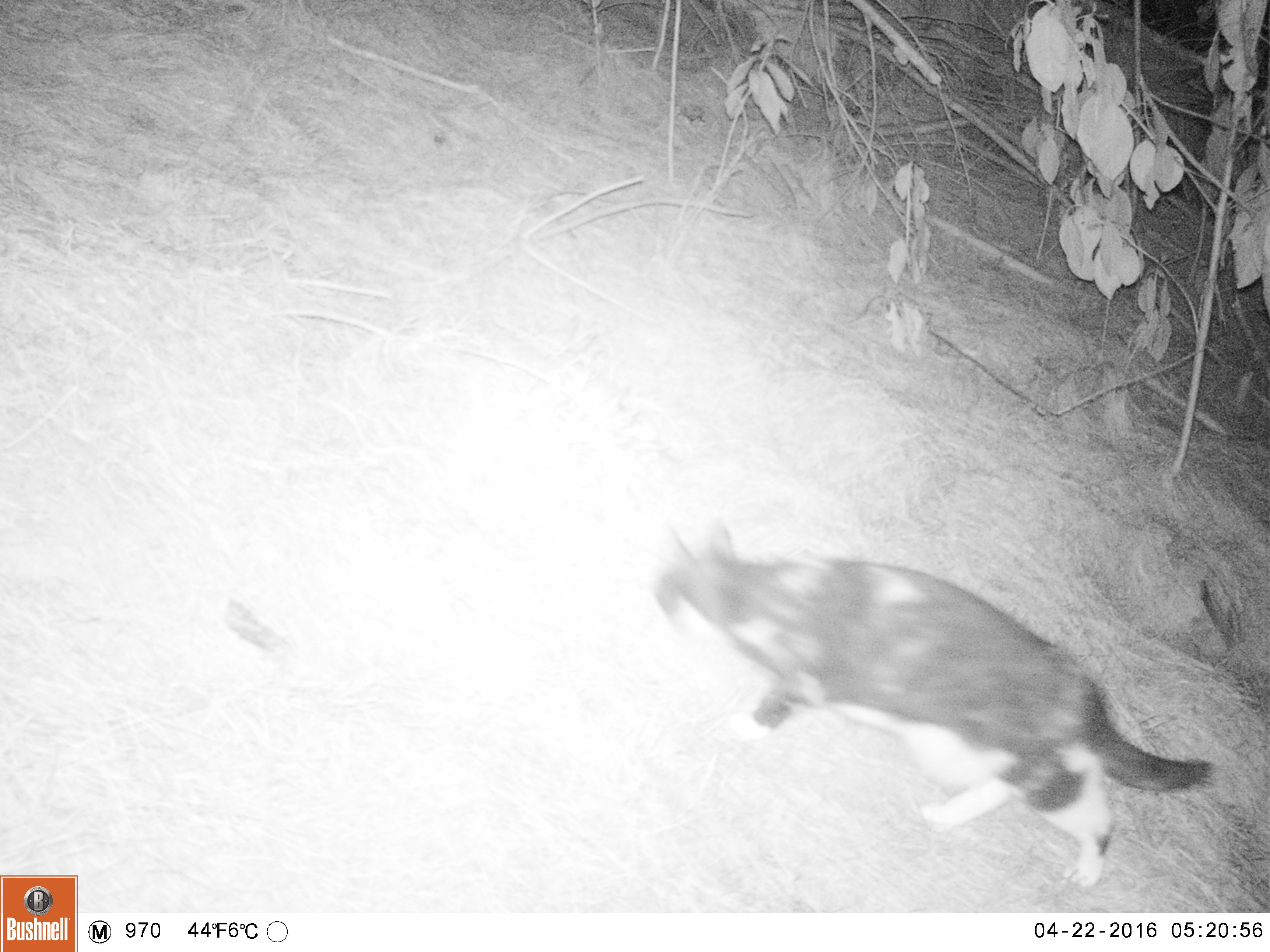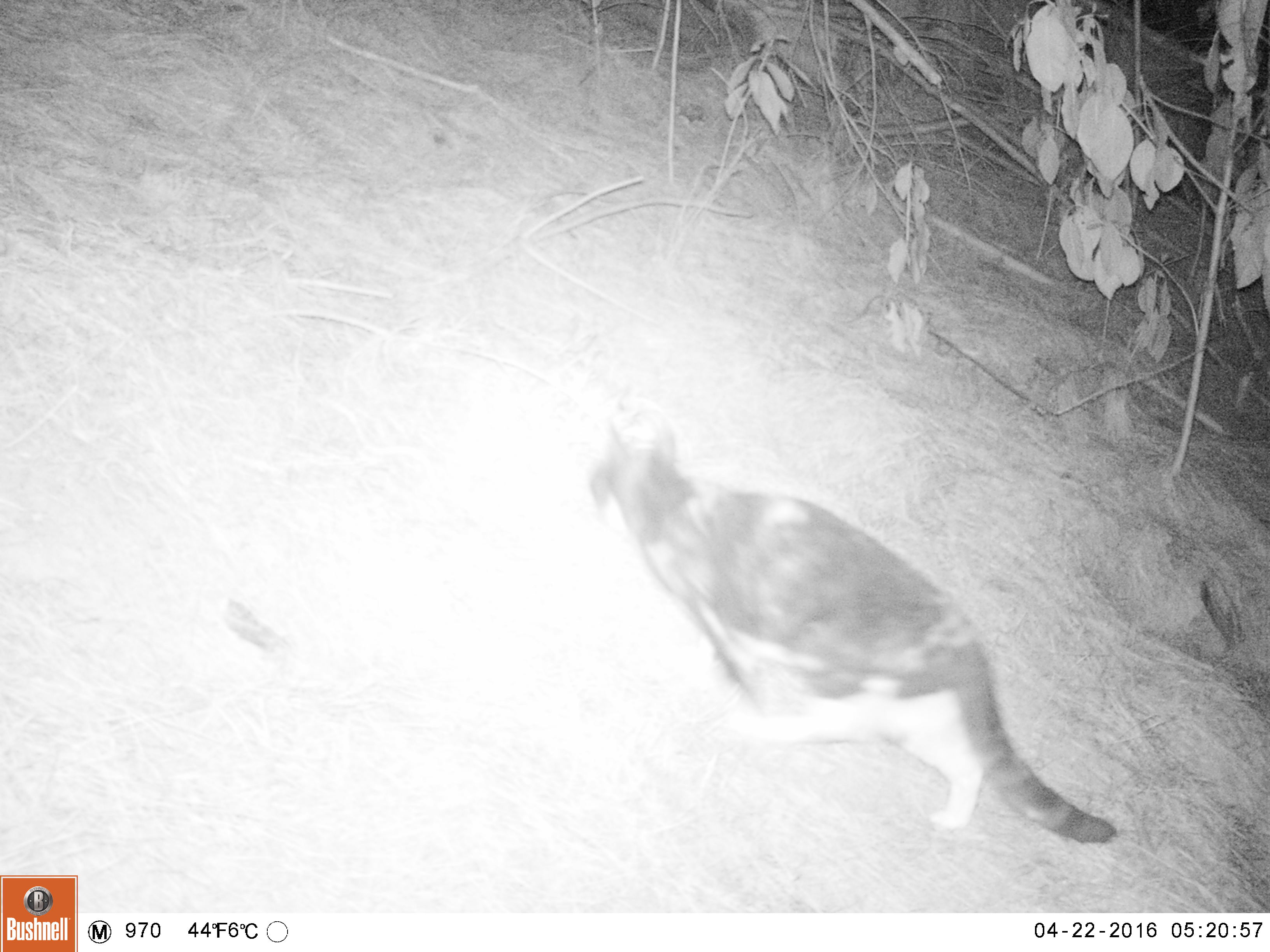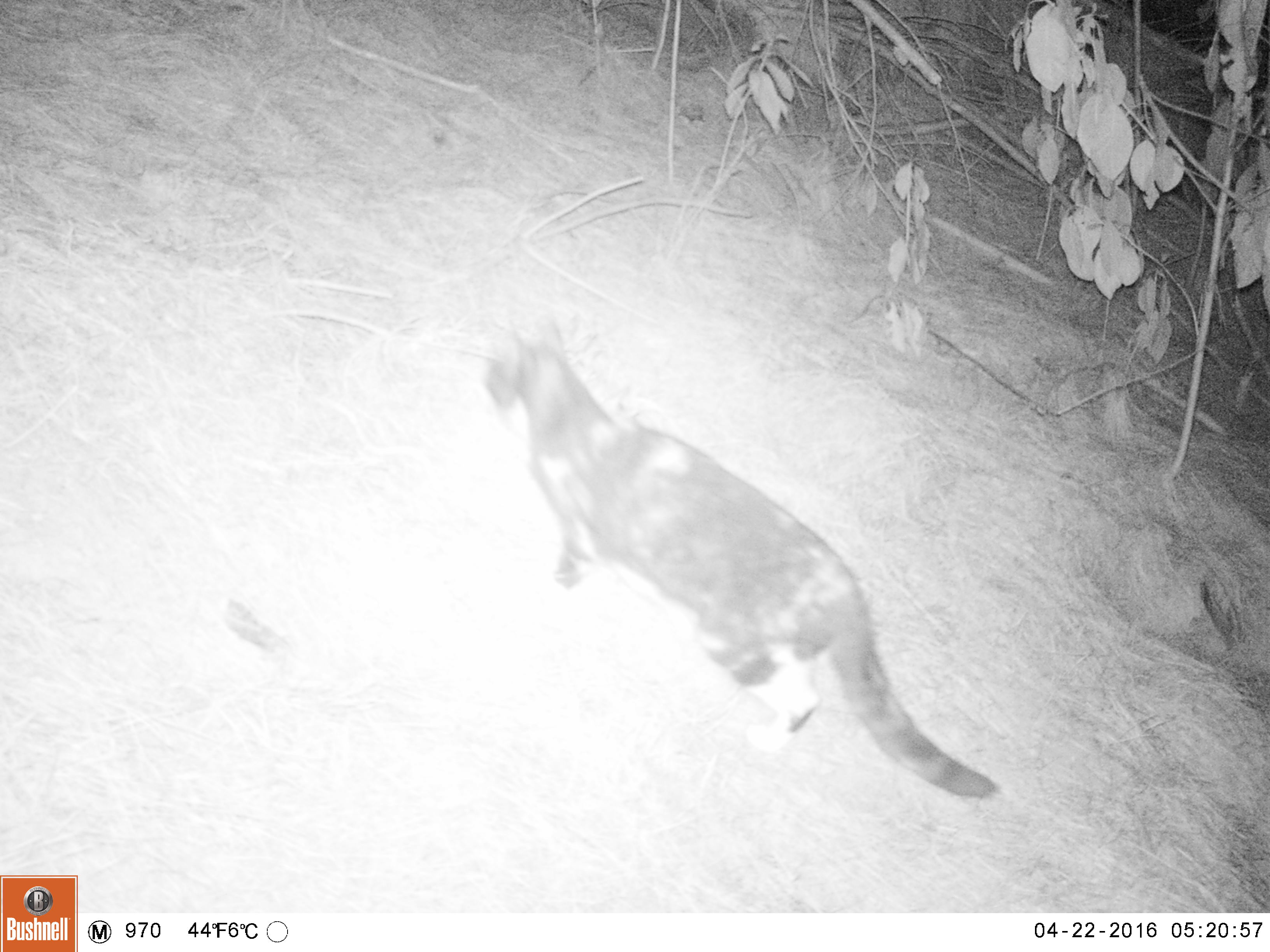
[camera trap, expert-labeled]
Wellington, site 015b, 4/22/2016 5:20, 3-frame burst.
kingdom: Animalia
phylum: Chordata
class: Mammalia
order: Carnivora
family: Felidae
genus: Felis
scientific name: Felis catus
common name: cat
Cat (Felis catus).